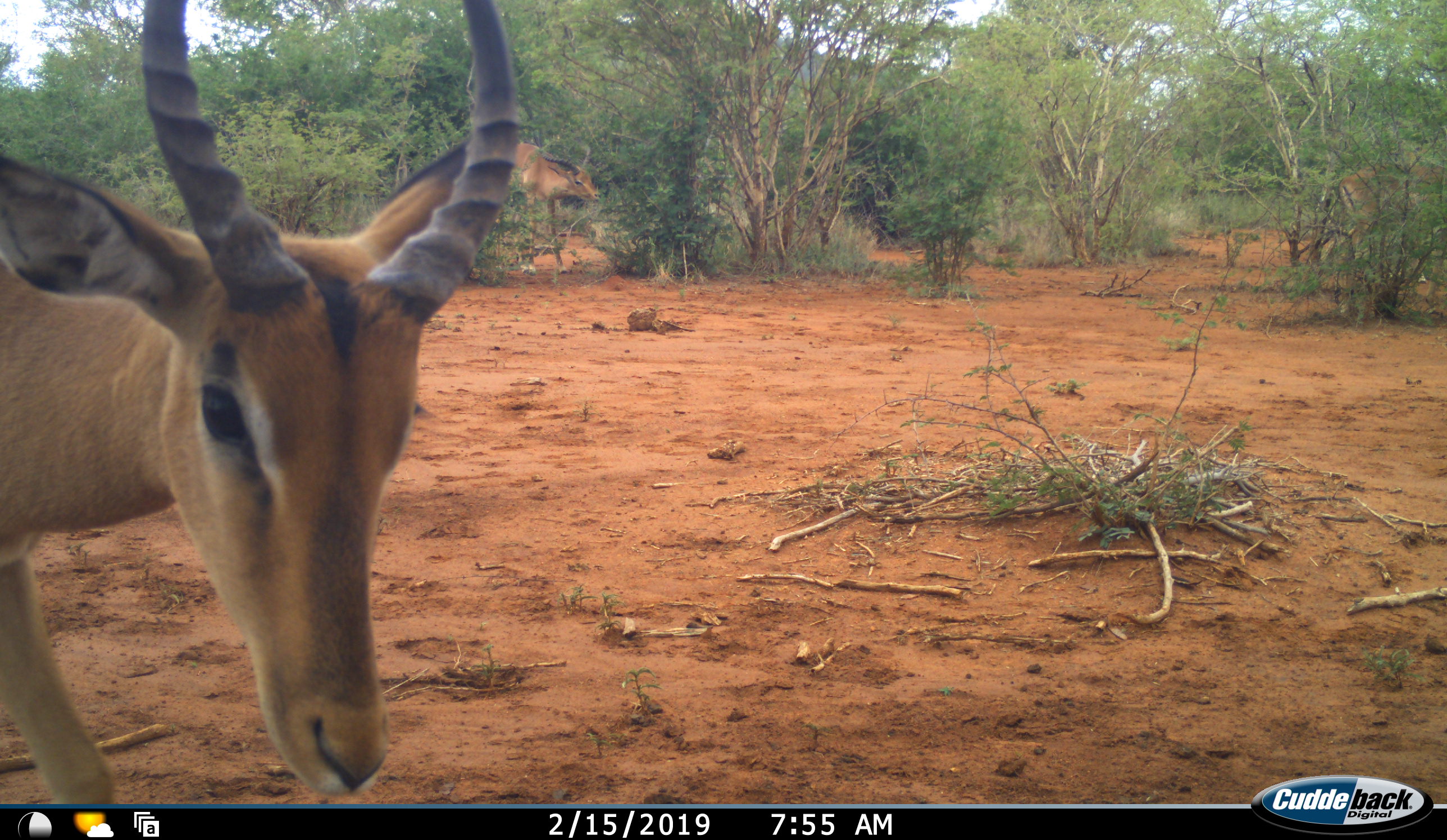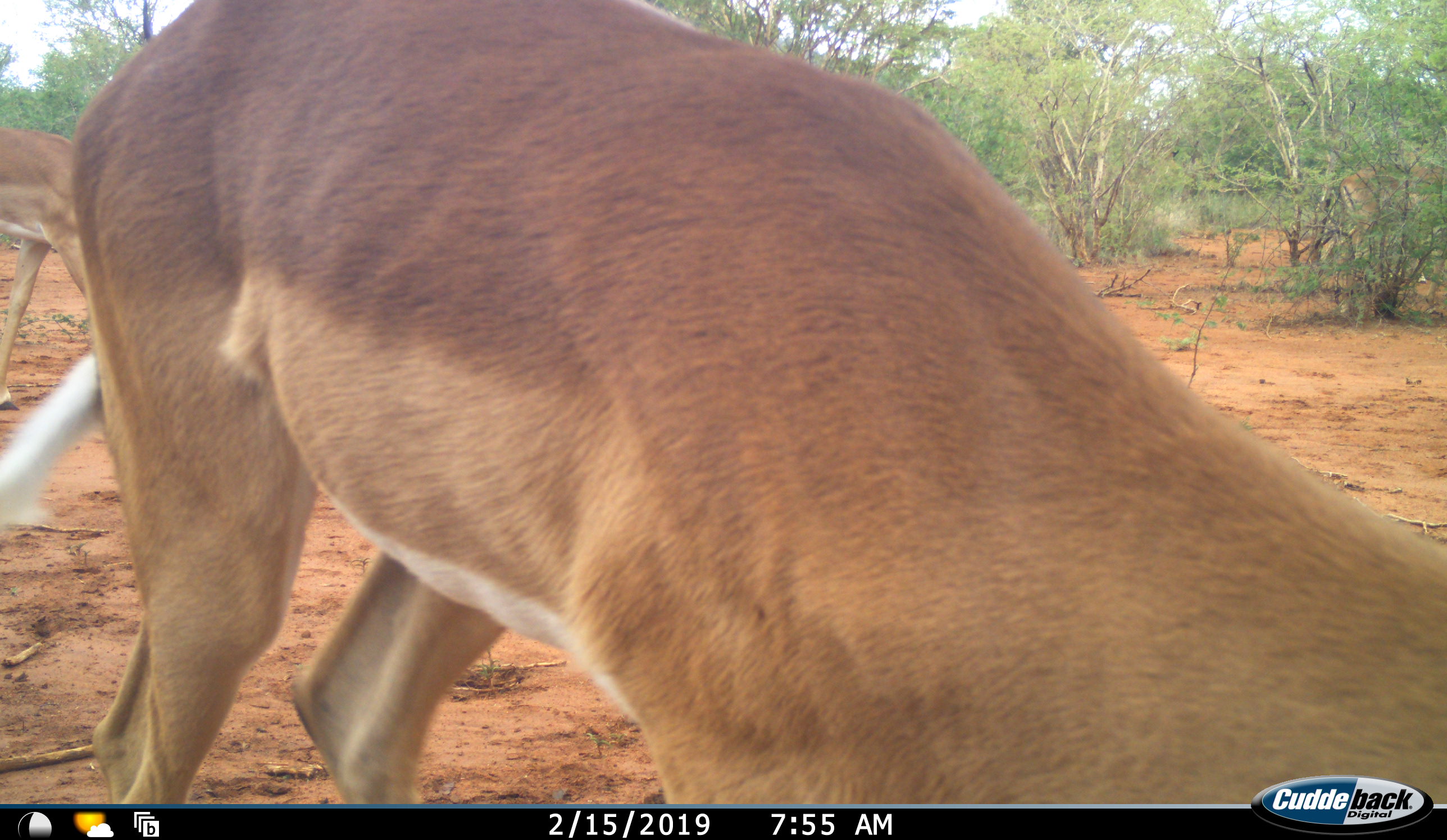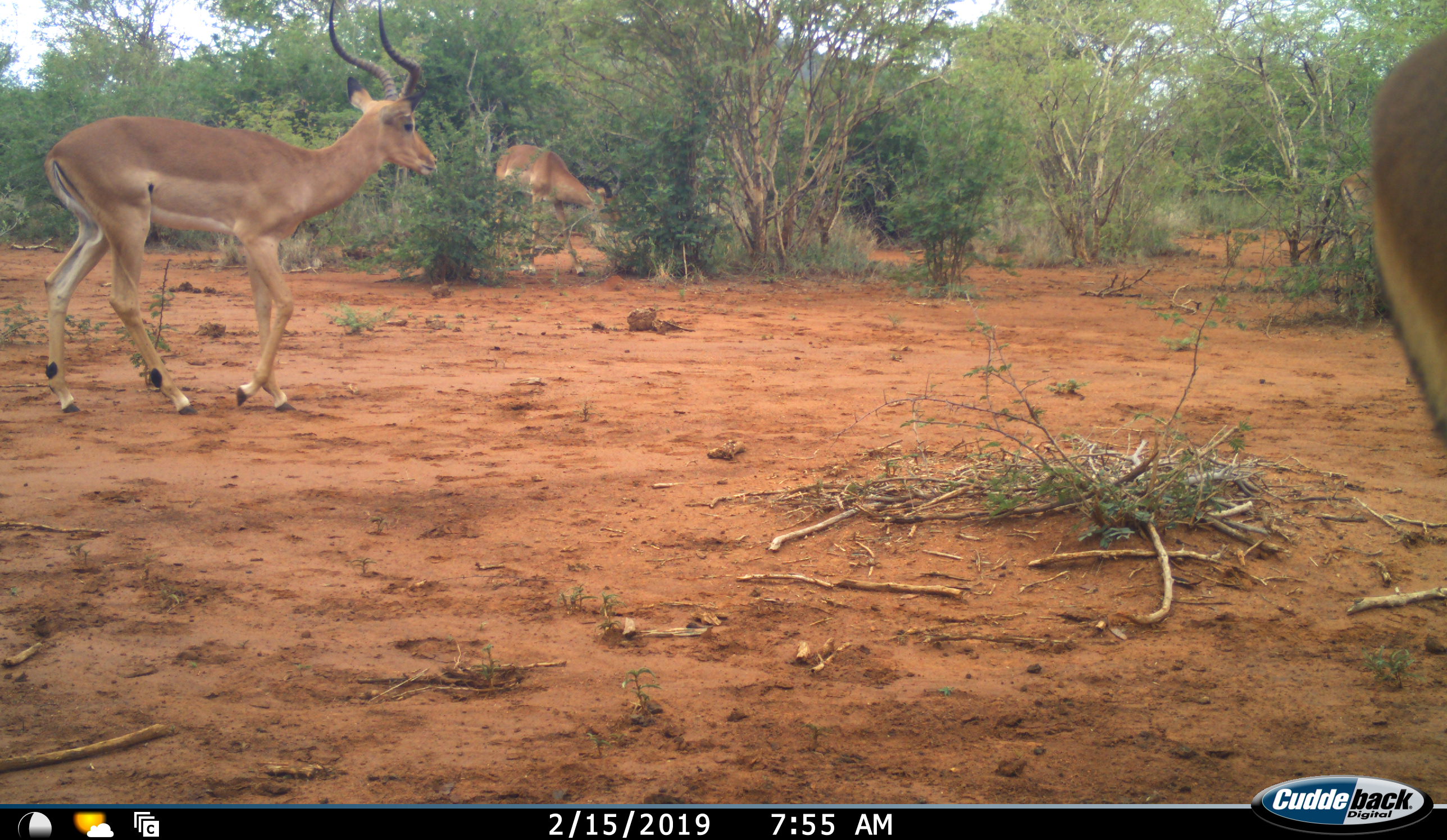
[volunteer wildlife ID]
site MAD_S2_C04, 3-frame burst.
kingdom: Animalia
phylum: Chordata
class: Mammalia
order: Artiodactyla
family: Bovidae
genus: Aepyceros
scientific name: Aepyceros melampus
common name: impala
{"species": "impala (Aepyceros melampus)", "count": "3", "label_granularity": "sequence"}